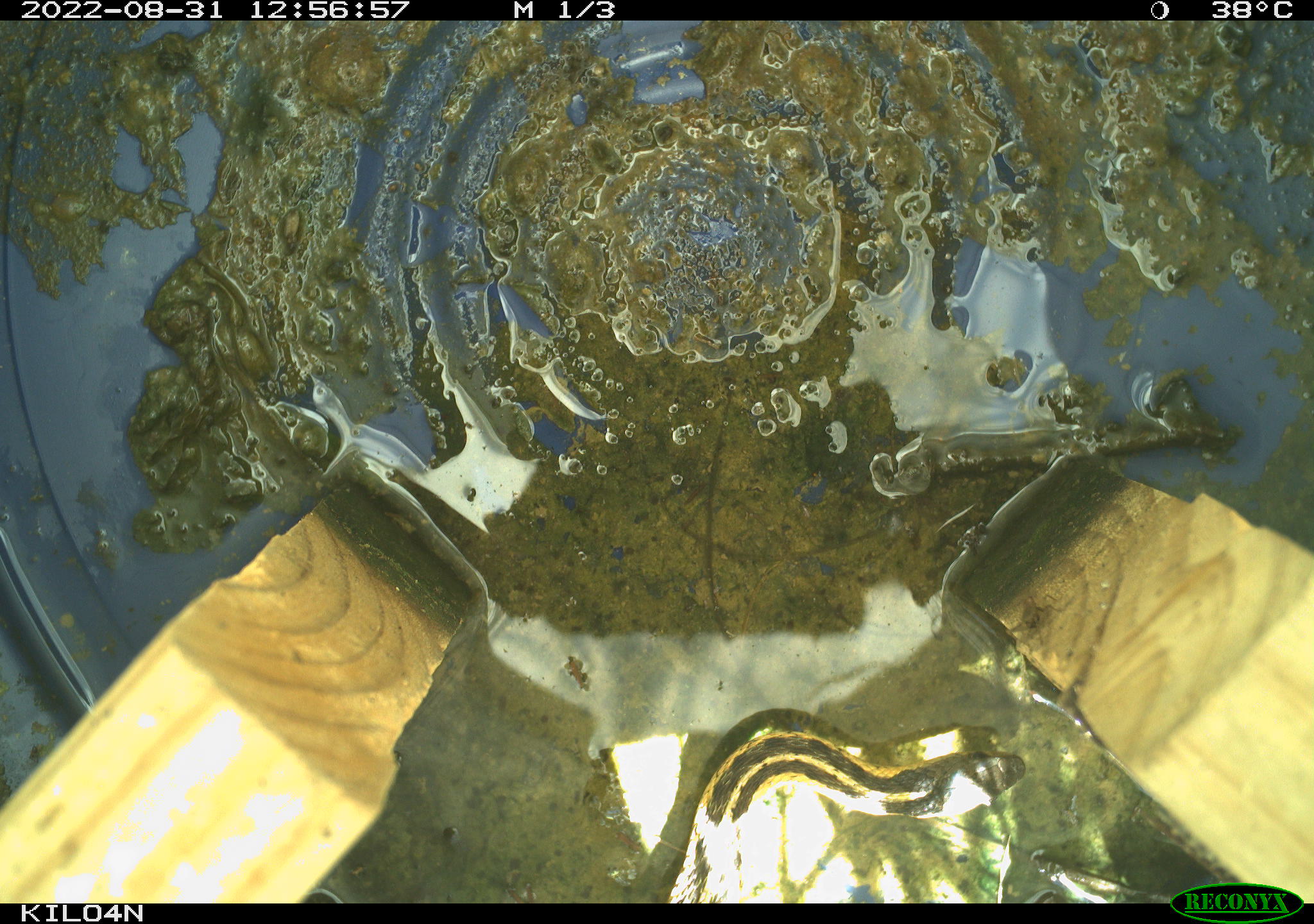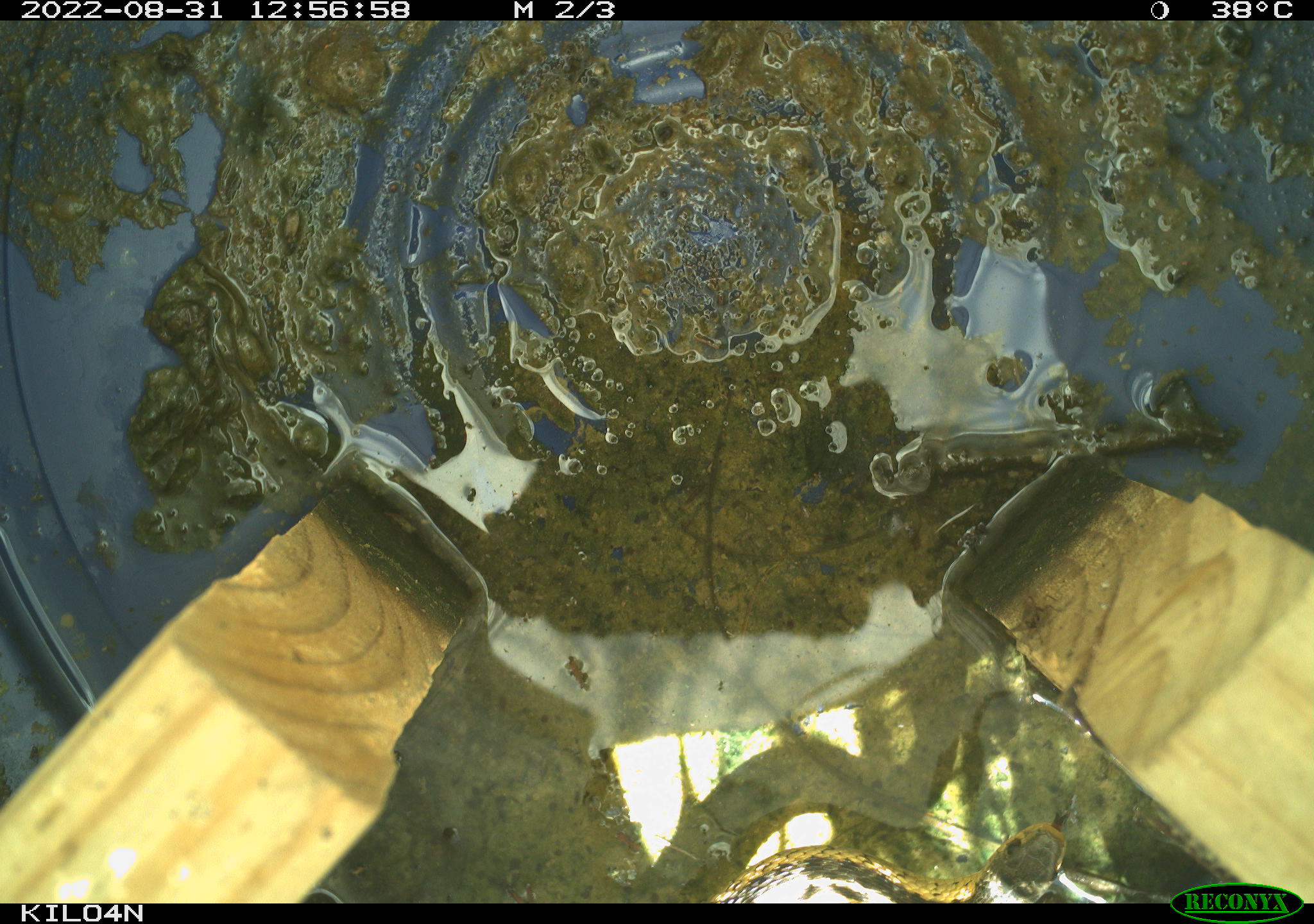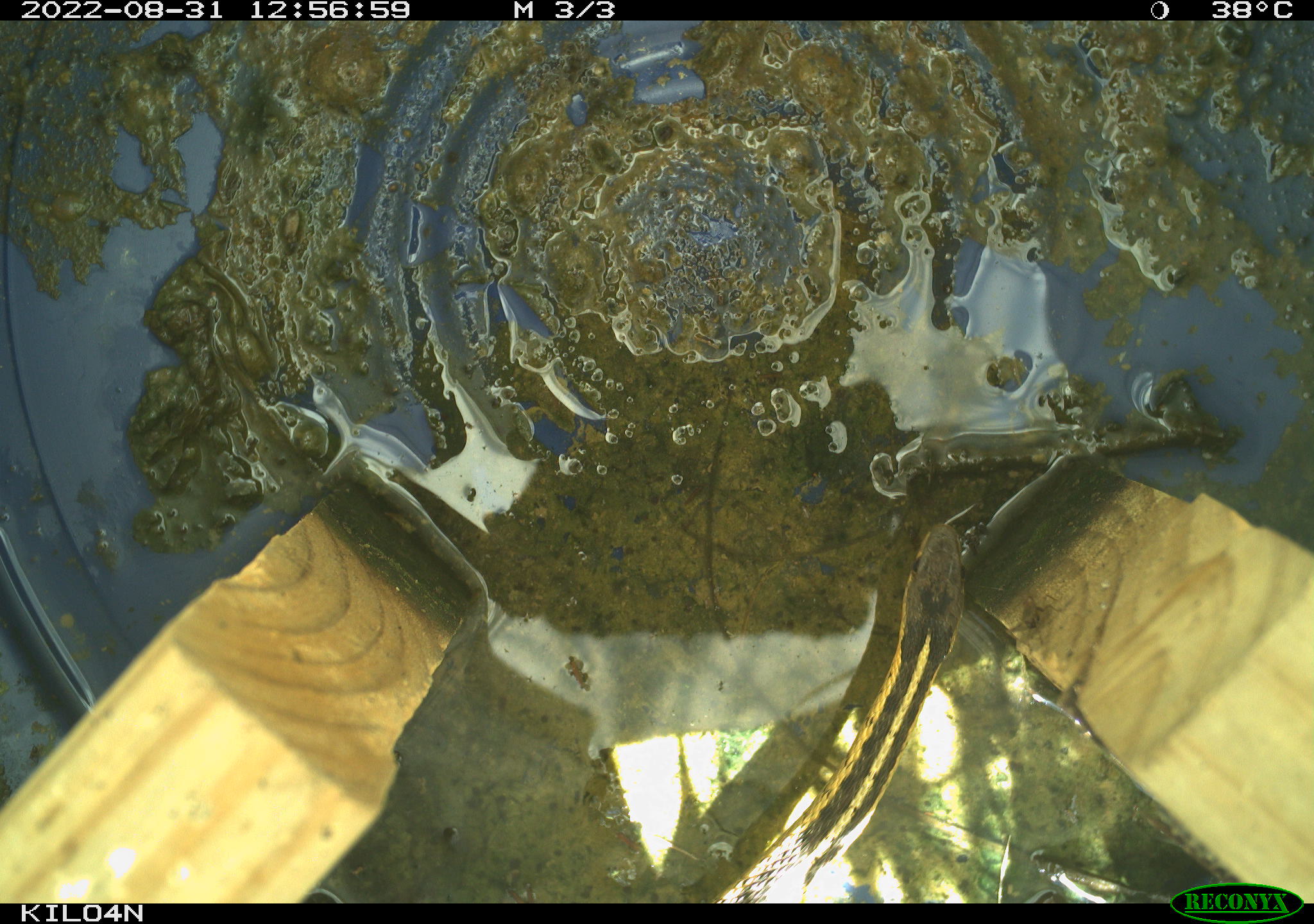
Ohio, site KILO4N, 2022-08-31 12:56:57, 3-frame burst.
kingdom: Animalia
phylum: Chordata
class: Reptilia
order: Squamata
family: Colubridae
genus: Thamnophis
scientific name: Thamnophis sirtalis sirtalis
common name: eastern gartersnake